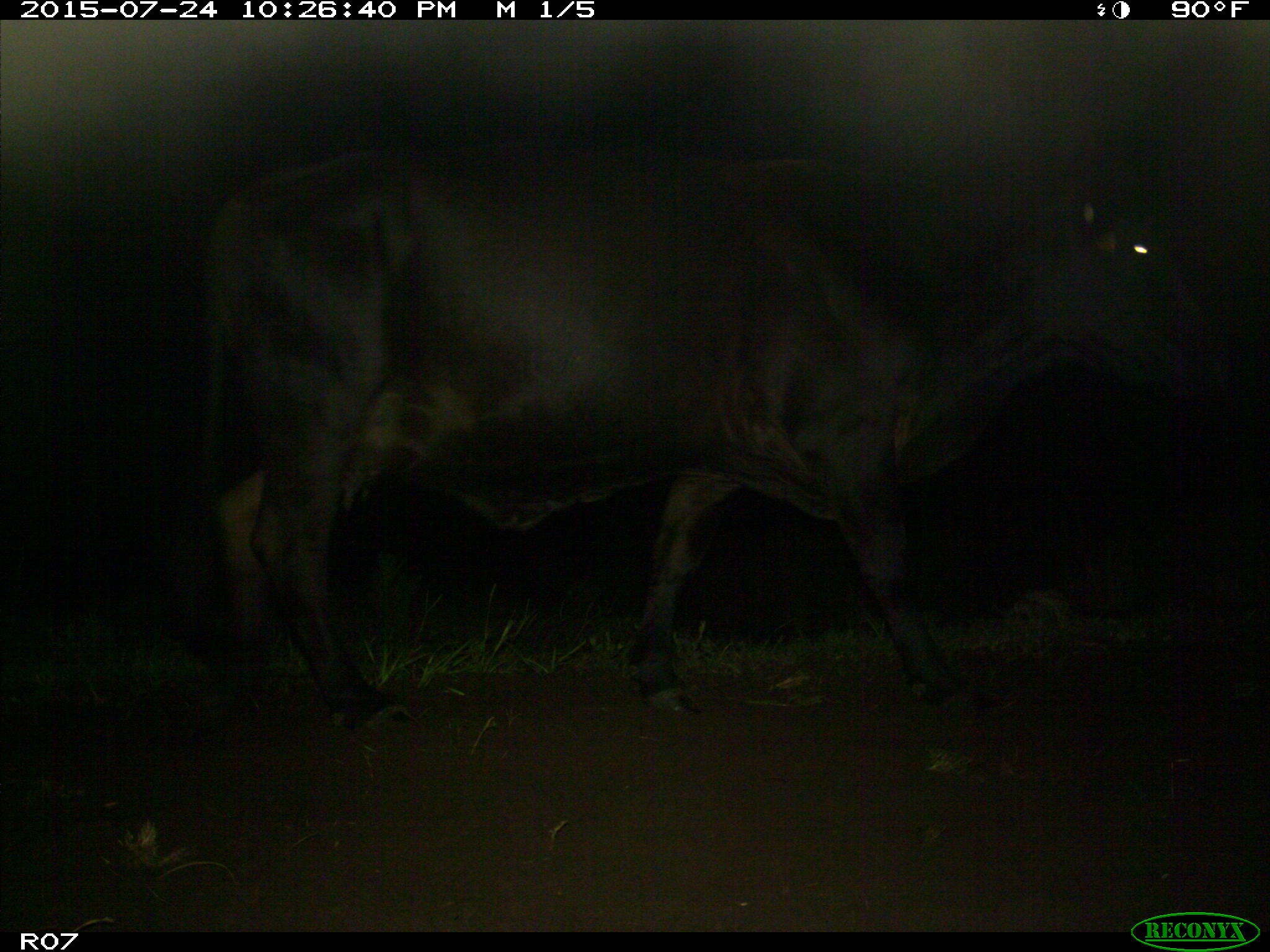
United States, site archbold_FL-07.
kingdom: Animalia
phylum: Chordata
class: Mammalia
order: Artiodactyla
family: Bovidae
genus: Bos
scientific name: Bos taurus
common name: domestic cow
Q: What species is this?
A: Bos taurus (domestic cow).